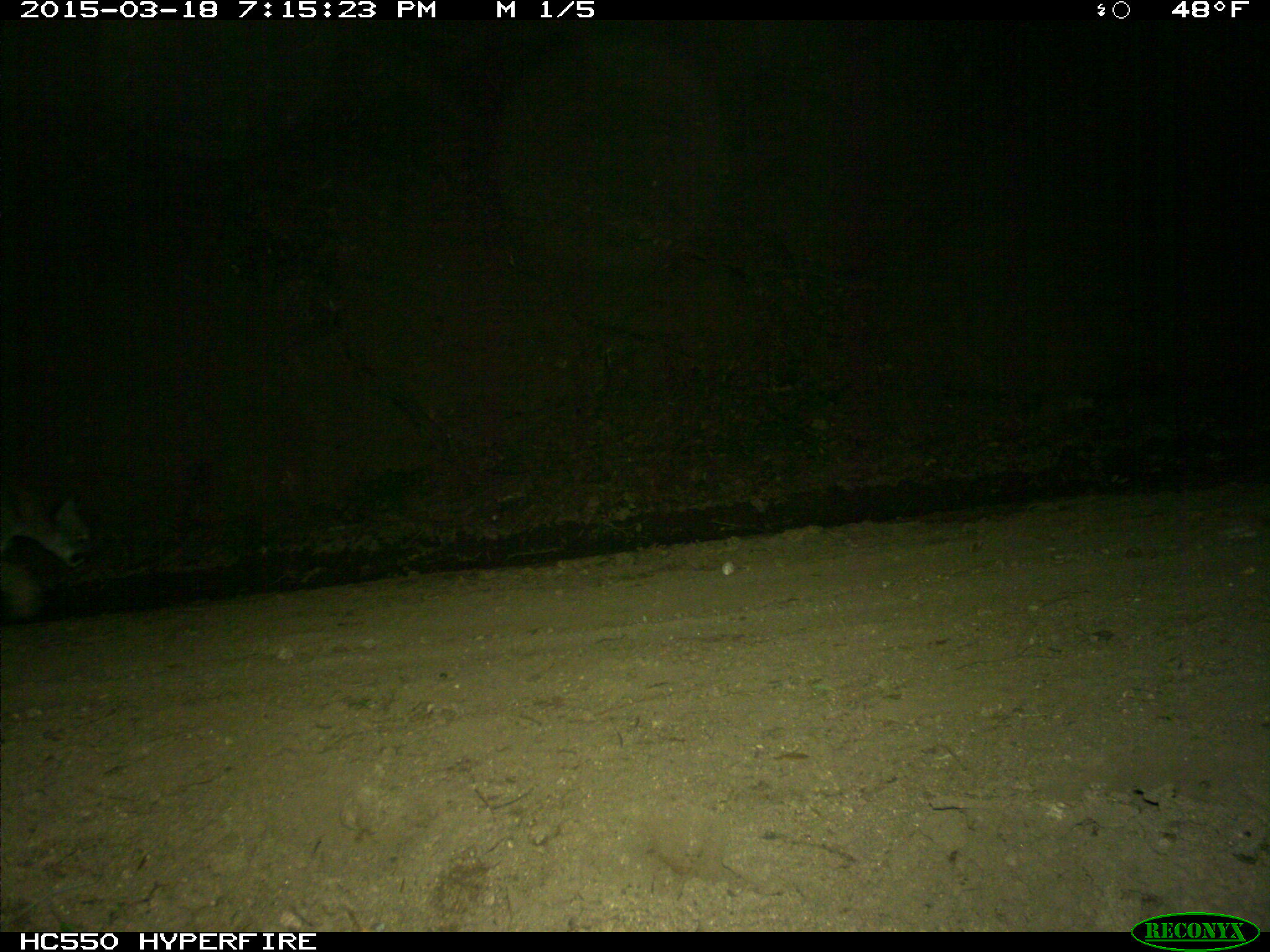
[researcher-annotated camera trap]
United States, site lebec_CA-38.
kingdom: Animalia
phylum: Chordata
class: Mammalia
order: Carnivora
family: Felidae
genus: Puma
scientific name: Puma concolor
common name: mountain lion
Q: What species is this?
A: Puma concolor (mountain lion).